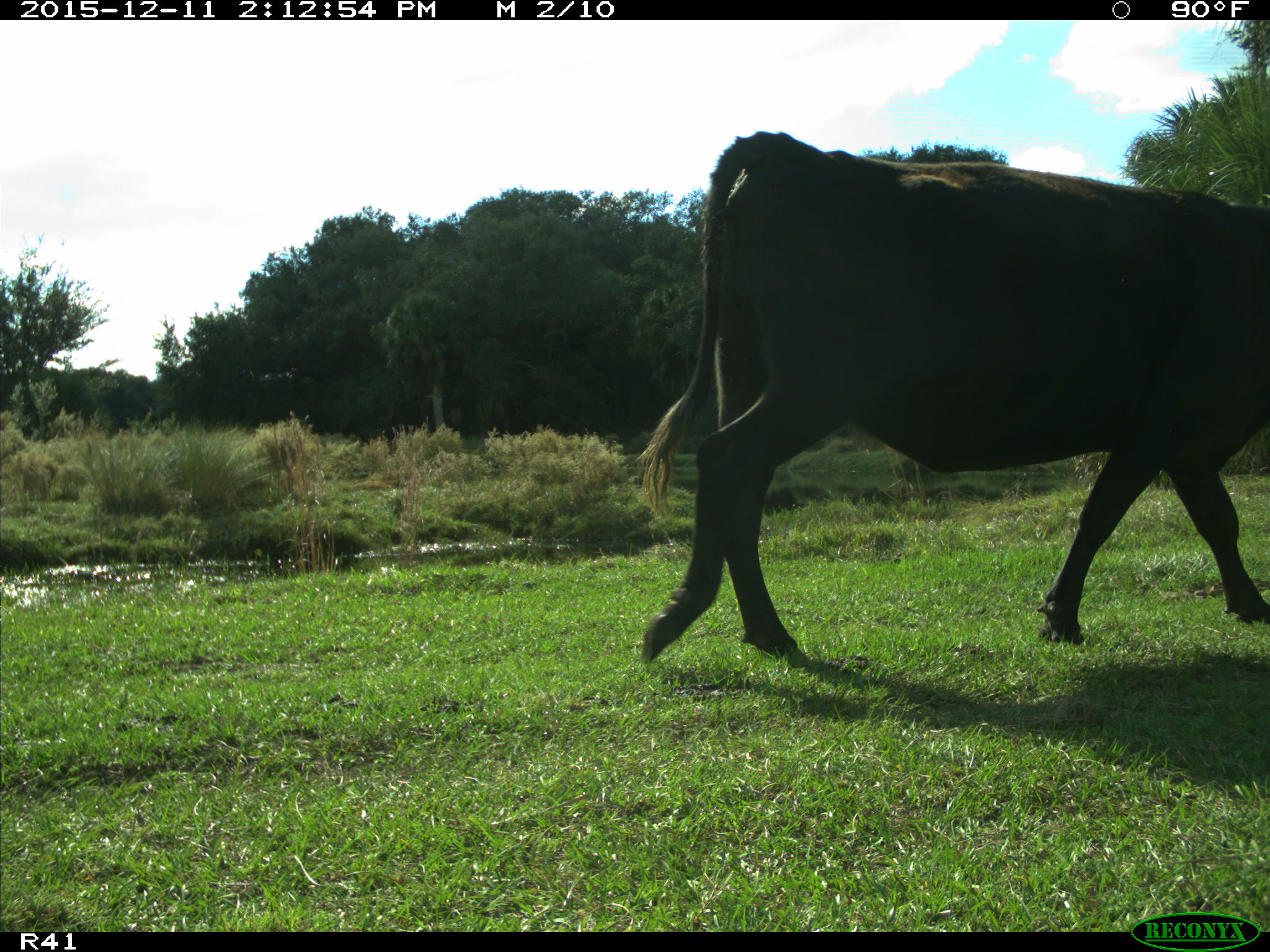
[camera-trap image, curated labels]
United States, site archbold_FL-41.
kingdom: Animalia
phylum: Chordata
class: Mammalia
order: Artiodactyla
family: Bovidae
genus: Bos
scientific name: Bos taurus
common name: domestic cow